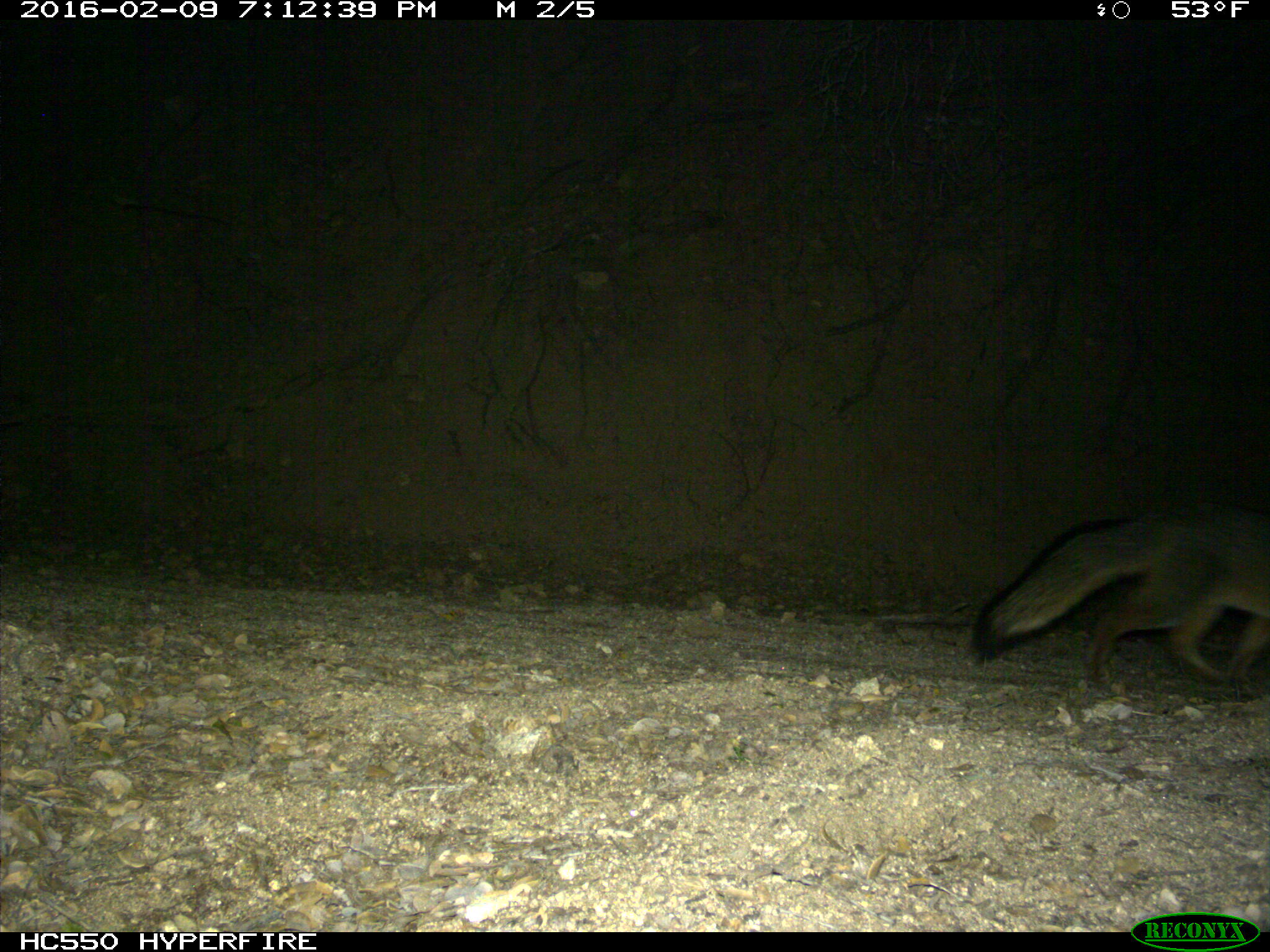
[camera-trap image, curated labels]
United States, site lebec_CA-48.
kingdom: Animalia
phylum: Chordata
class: Mammalia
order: Carnivora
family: Canidae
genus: Urocyon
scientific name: Urocyon cinereoargenteus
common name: gray fox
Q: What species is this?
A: Urocyon cinereoargenteus (gray fox).